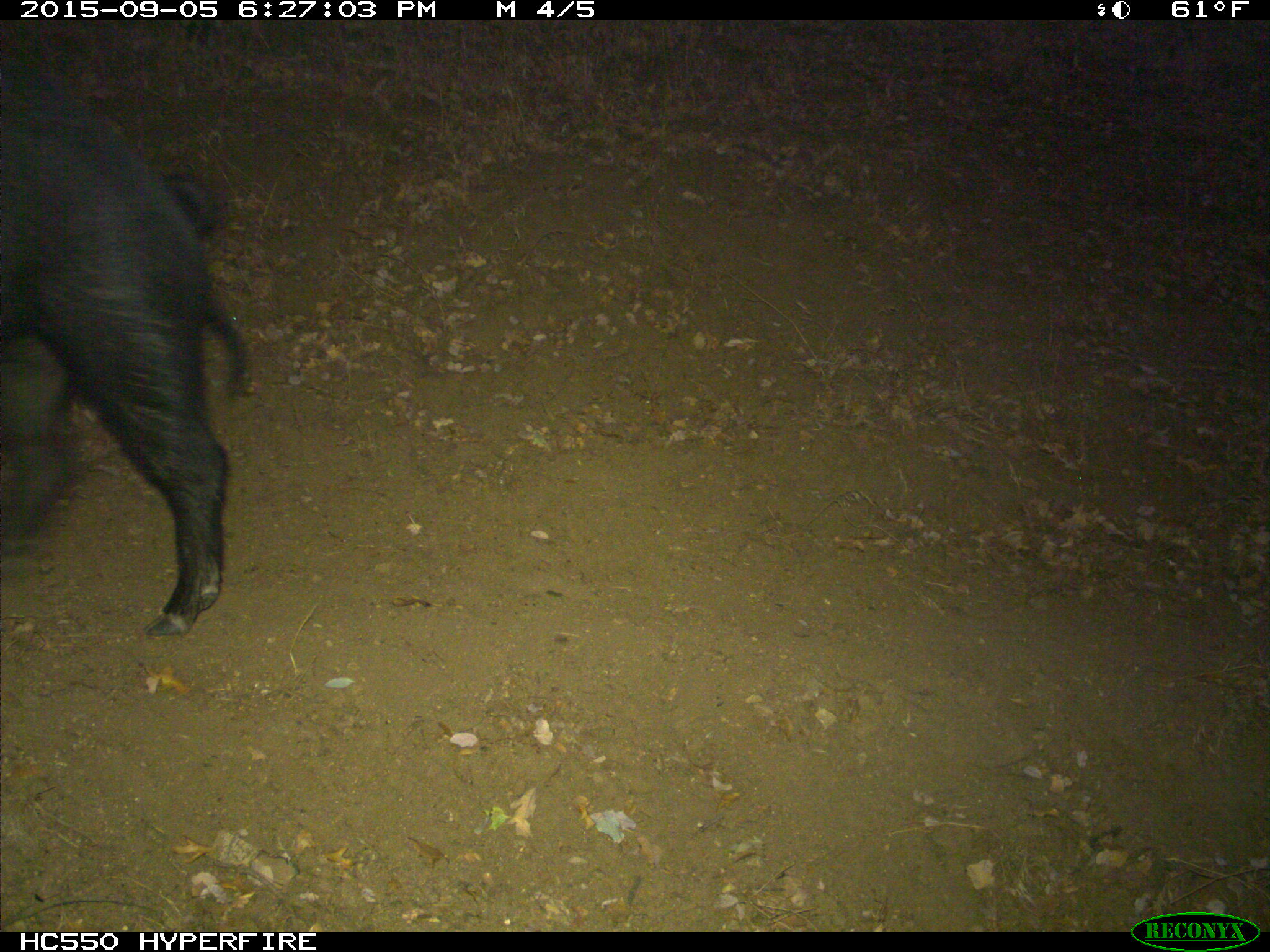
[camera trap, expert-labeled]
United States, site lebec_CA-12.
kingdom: Animalia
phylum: Chordata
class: Mammalia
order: Artiodactyla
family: Suidae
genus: Sus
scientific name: Sus scrofa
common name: wild boar